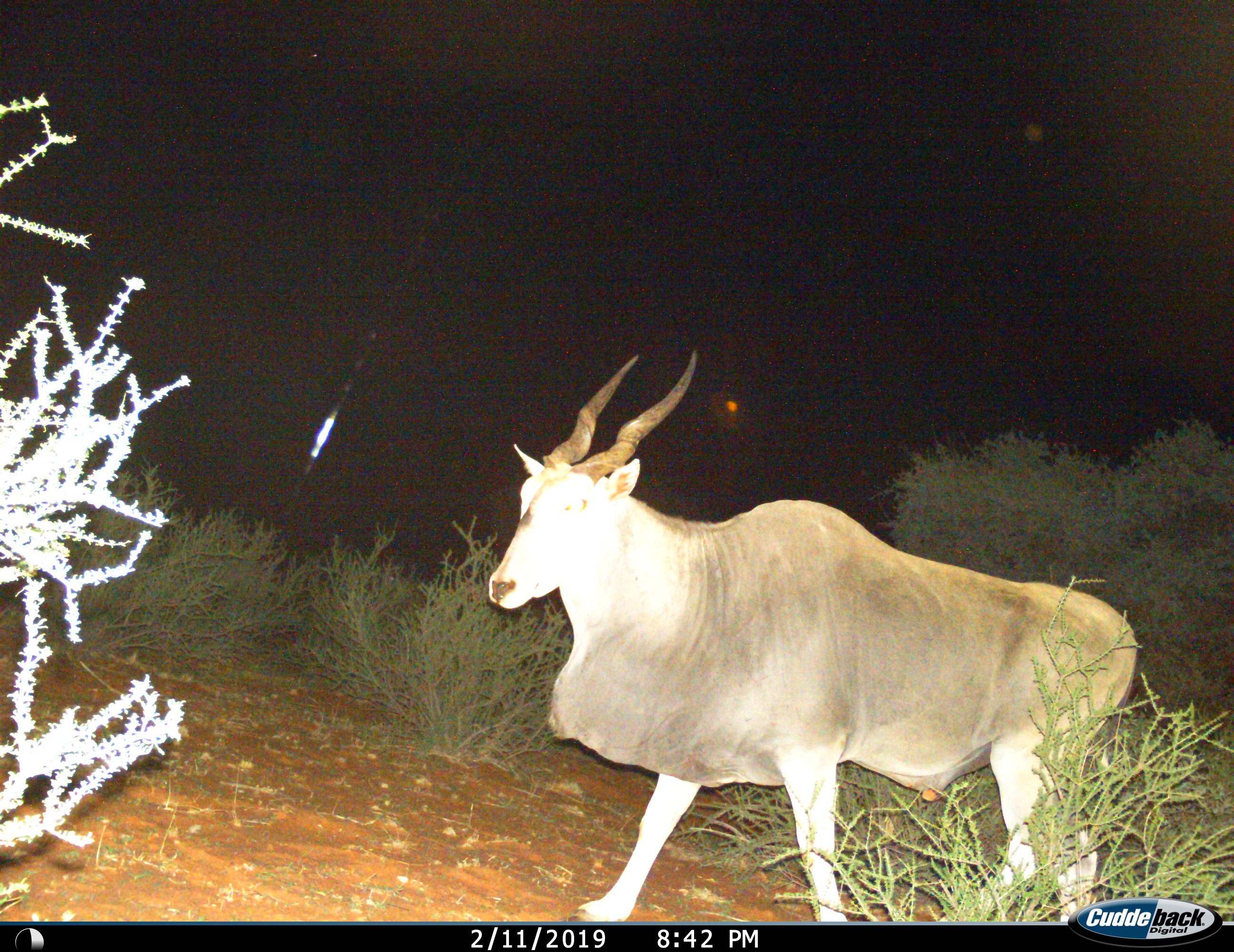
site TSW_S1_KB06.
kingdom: Animalia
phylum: Chordata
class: Mammalia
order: Artiodactyla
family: Bovidae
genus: Tragelaphus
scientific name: Tragelaphus oryx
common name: eland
Eland (Tragelaphus oryx), count 1. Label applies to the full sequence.